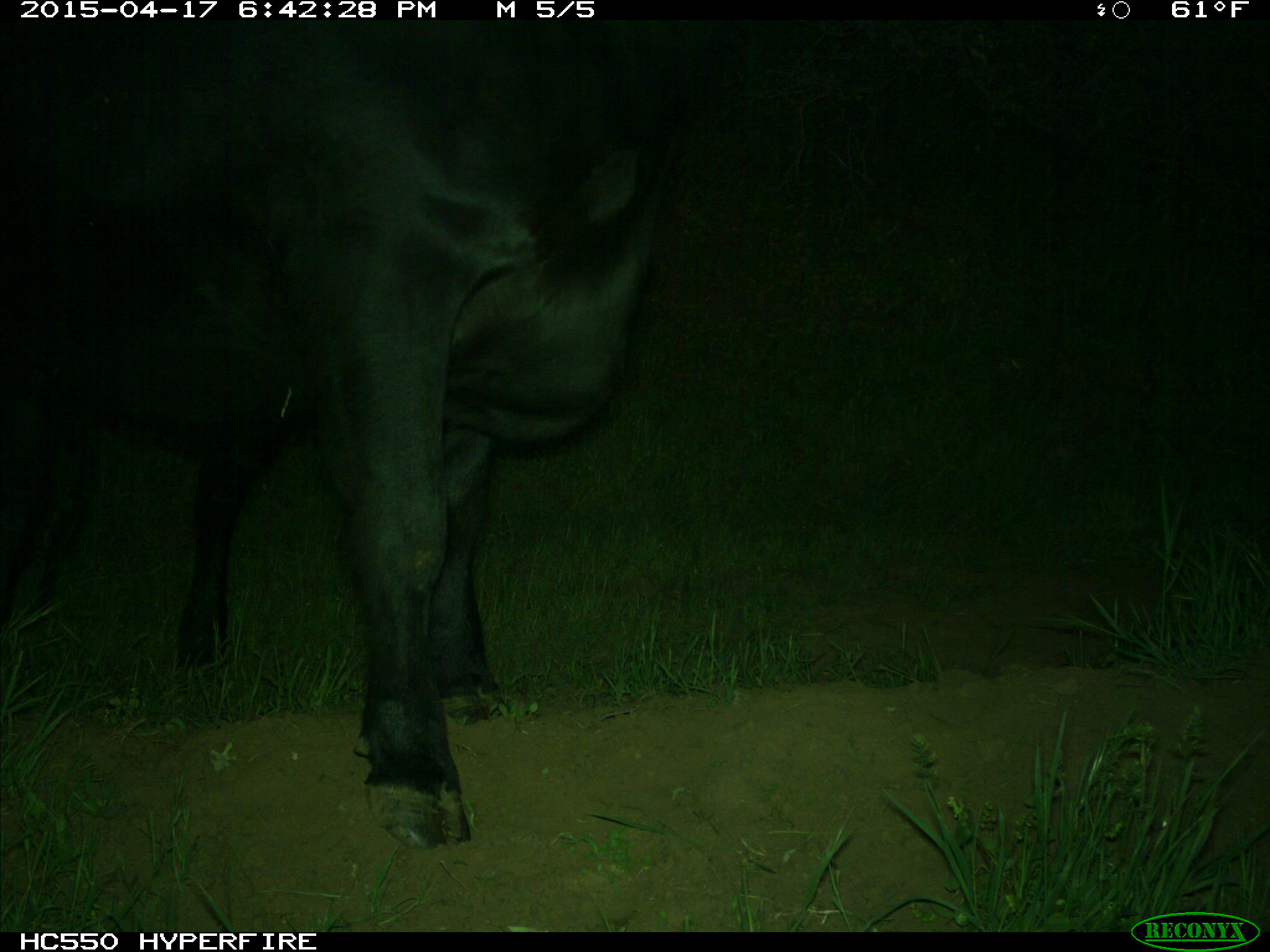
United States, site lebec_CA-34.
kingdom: Animalia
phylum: Chordata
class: Mammalia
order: Artiodactyla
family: Bovidae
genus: Bos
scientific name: Bos taurus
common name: domestic cow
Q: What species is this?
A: Bos taurus (domestic cow).